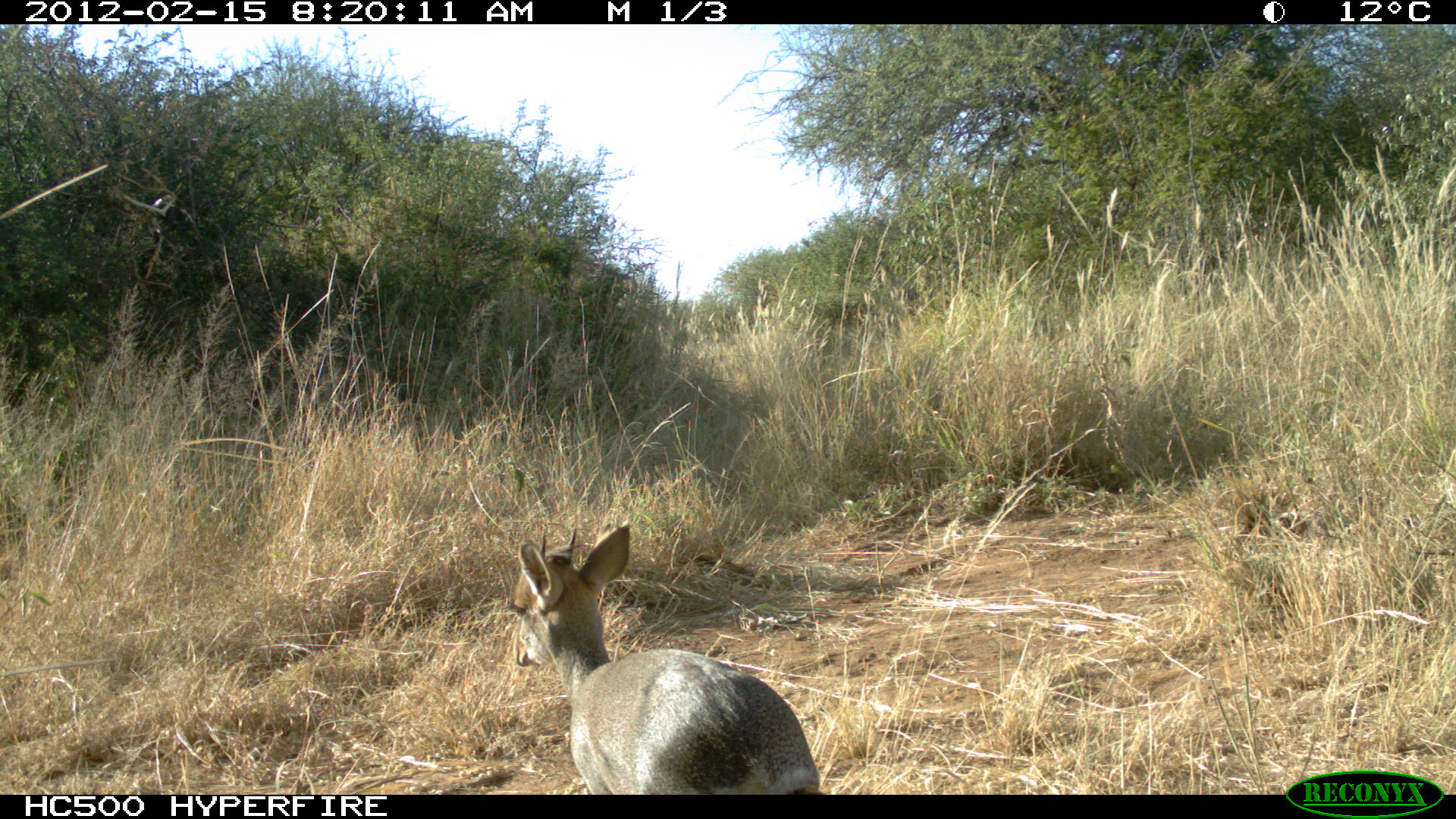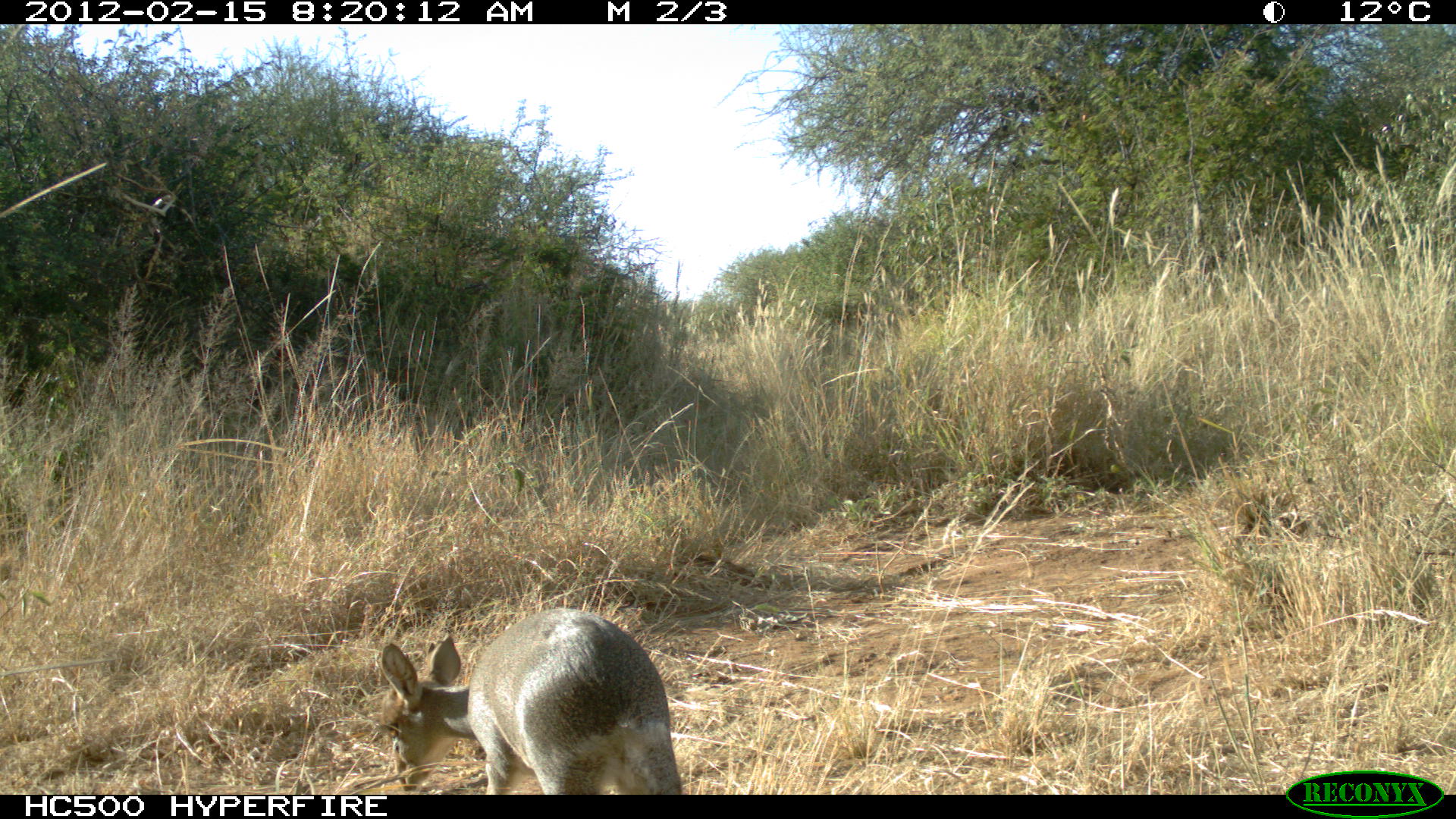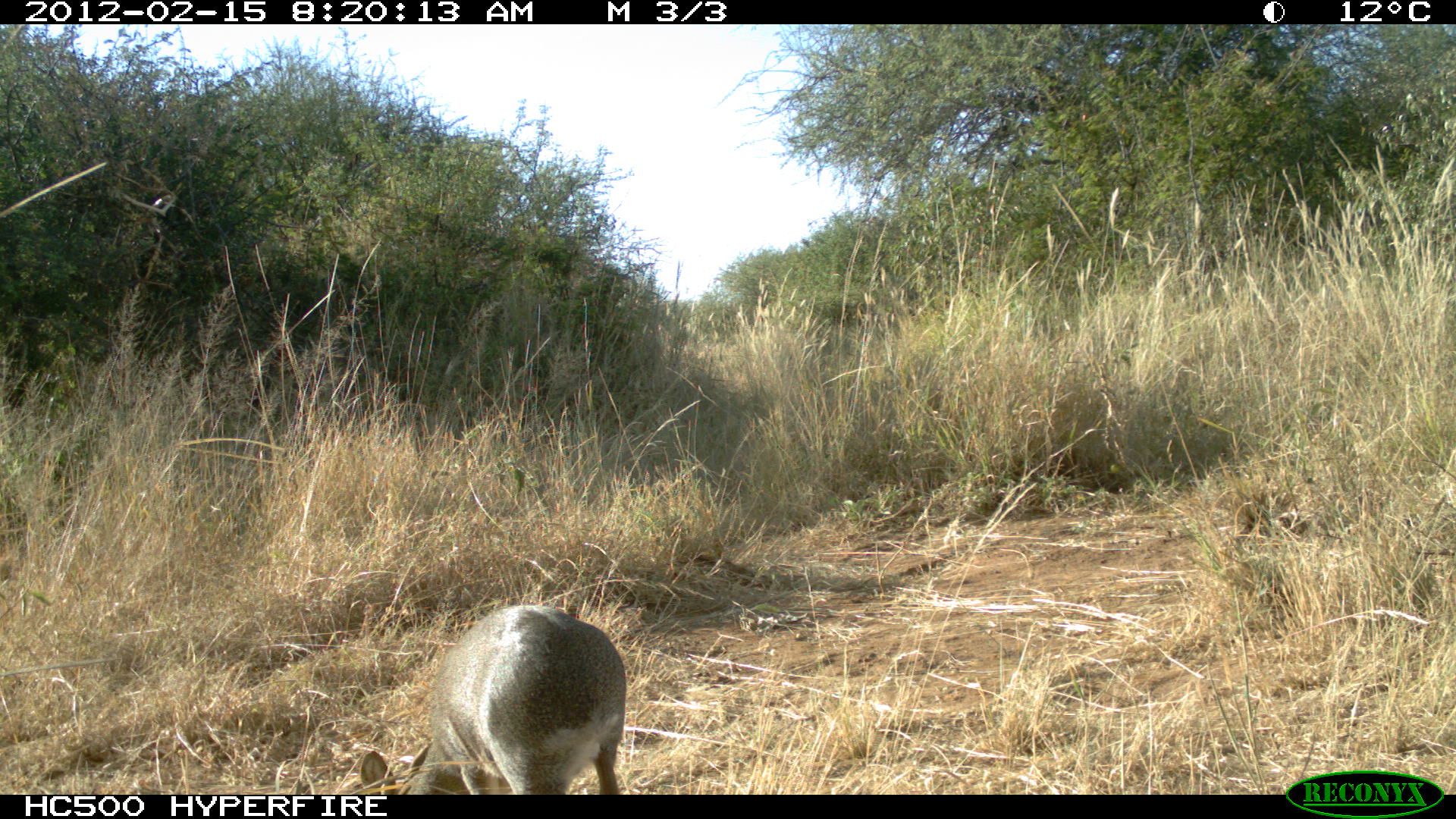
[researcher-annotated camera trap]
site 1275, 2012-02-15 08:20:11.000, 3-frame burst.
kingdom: Animalia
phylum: Chordata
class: Mammalia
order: Artiodactyla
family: Bovidae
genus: Madoqua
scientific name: Madoqua guentheri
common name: günther's dik-dik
Madoqua guentheri (günther's dik-dik), count 1.